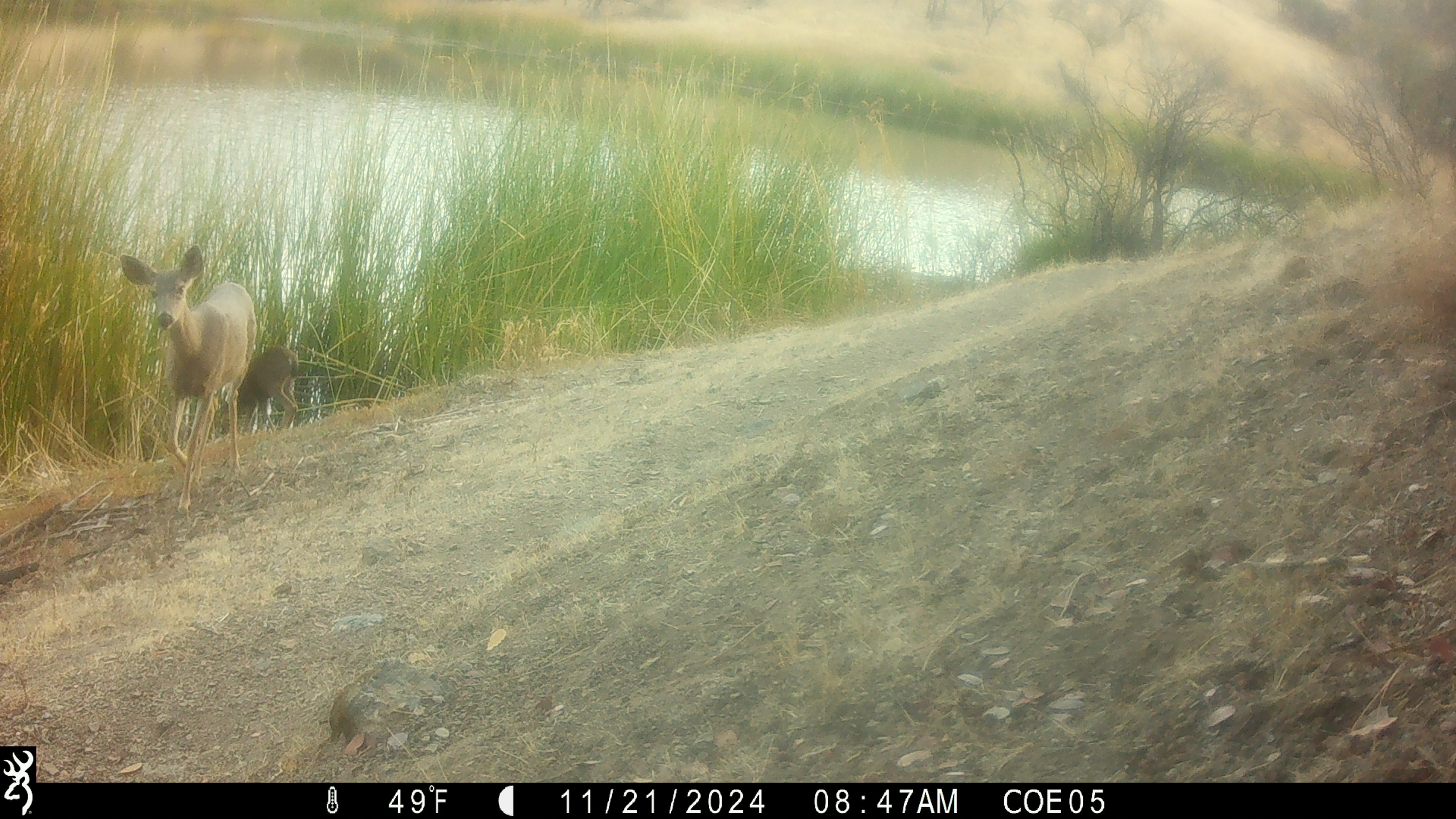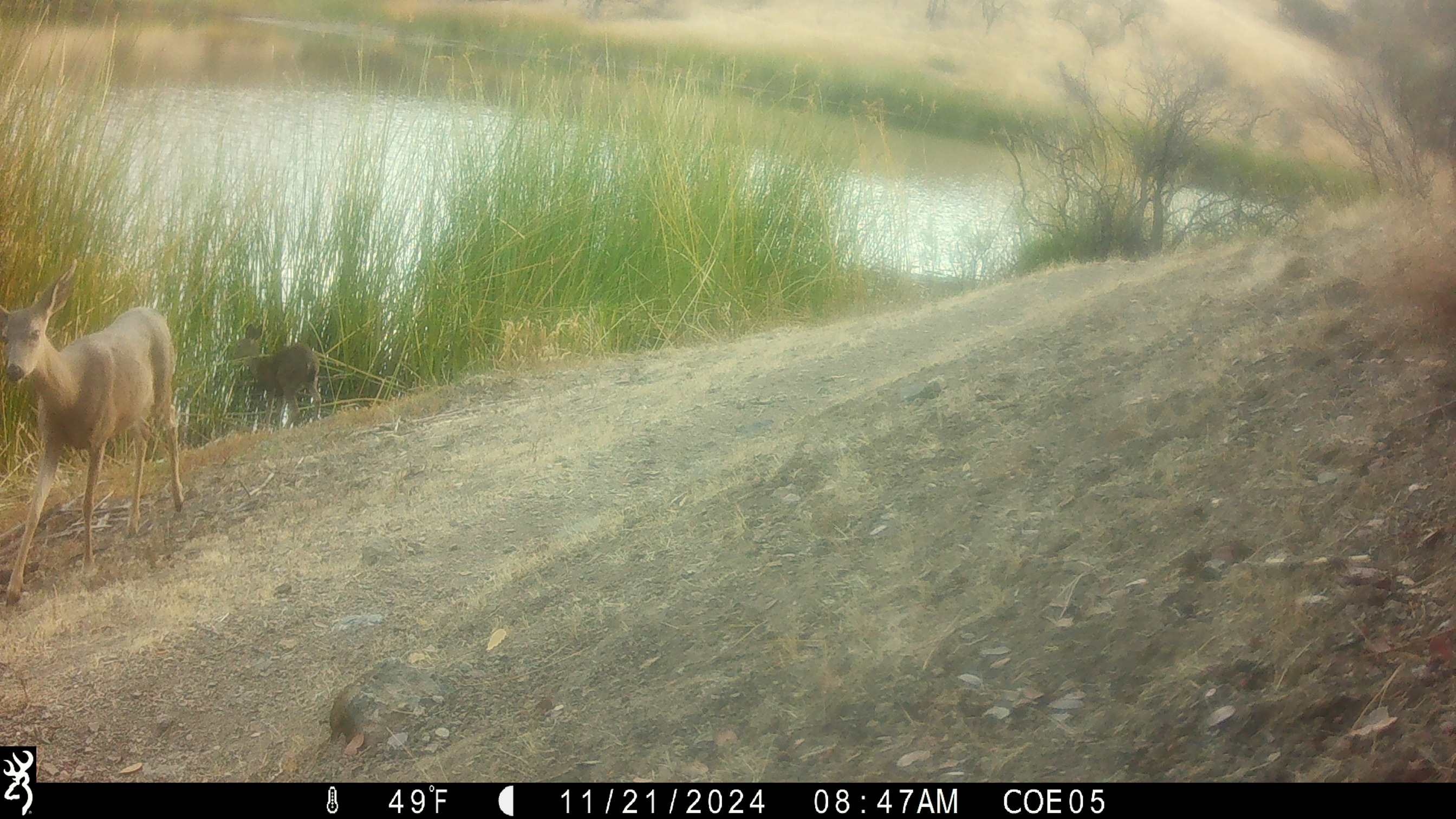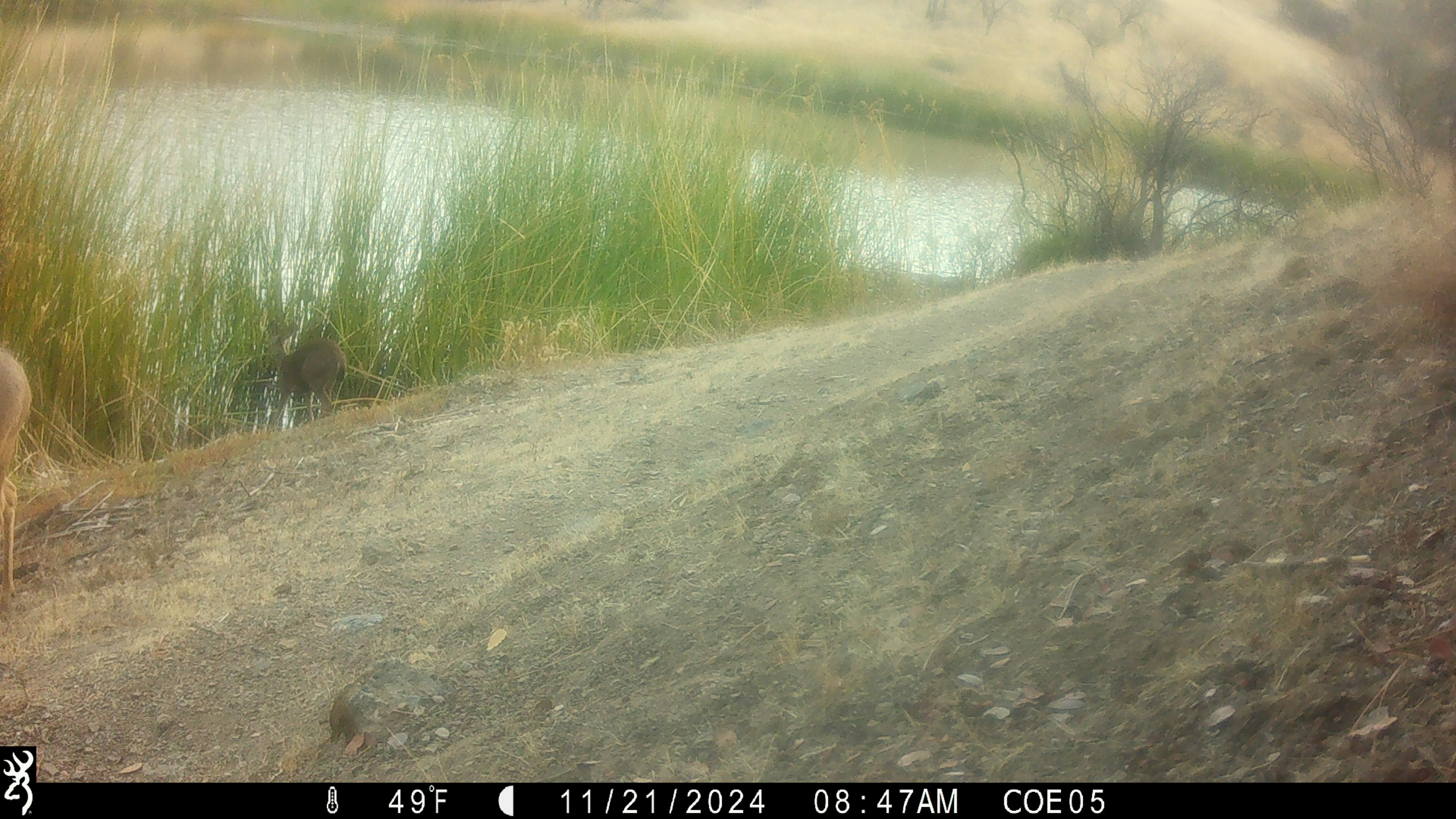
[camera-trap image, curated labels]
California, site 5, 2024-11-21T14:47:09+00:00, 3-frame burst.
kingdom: Animalia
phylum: Chordata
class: Mammalia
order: Artiodactyla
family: Cervidae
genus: Odocoileus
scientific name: Odocoileus hemionus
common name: mule deer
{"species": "mule deer (Odocoileus hemionus)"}